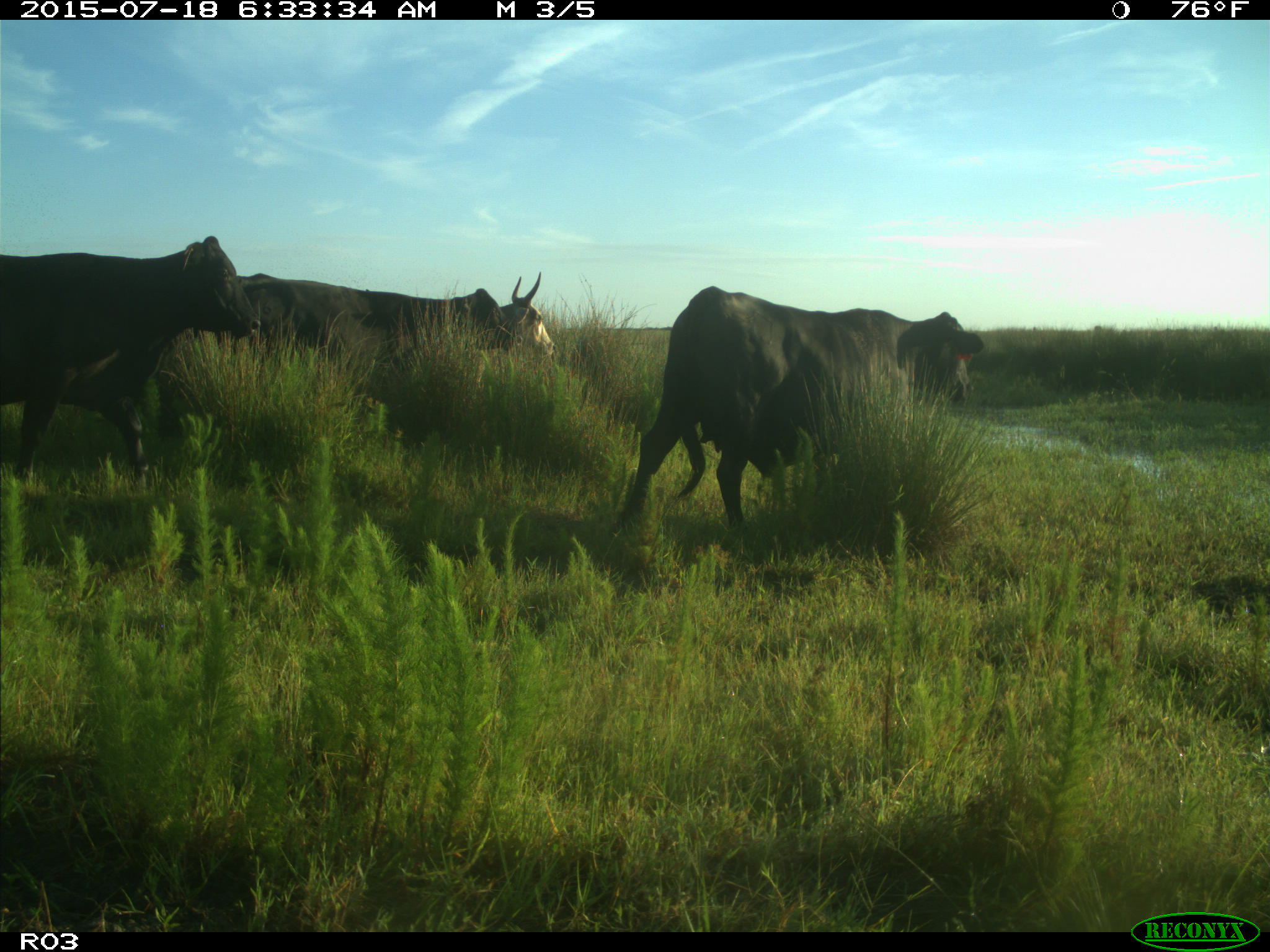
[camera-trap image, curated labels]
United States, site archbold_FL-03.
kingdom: Animalia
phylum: Chordata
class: Mammalia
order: Artiodactyla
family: Bovidae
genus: Bos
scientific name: Bos taurus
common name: domestic cow